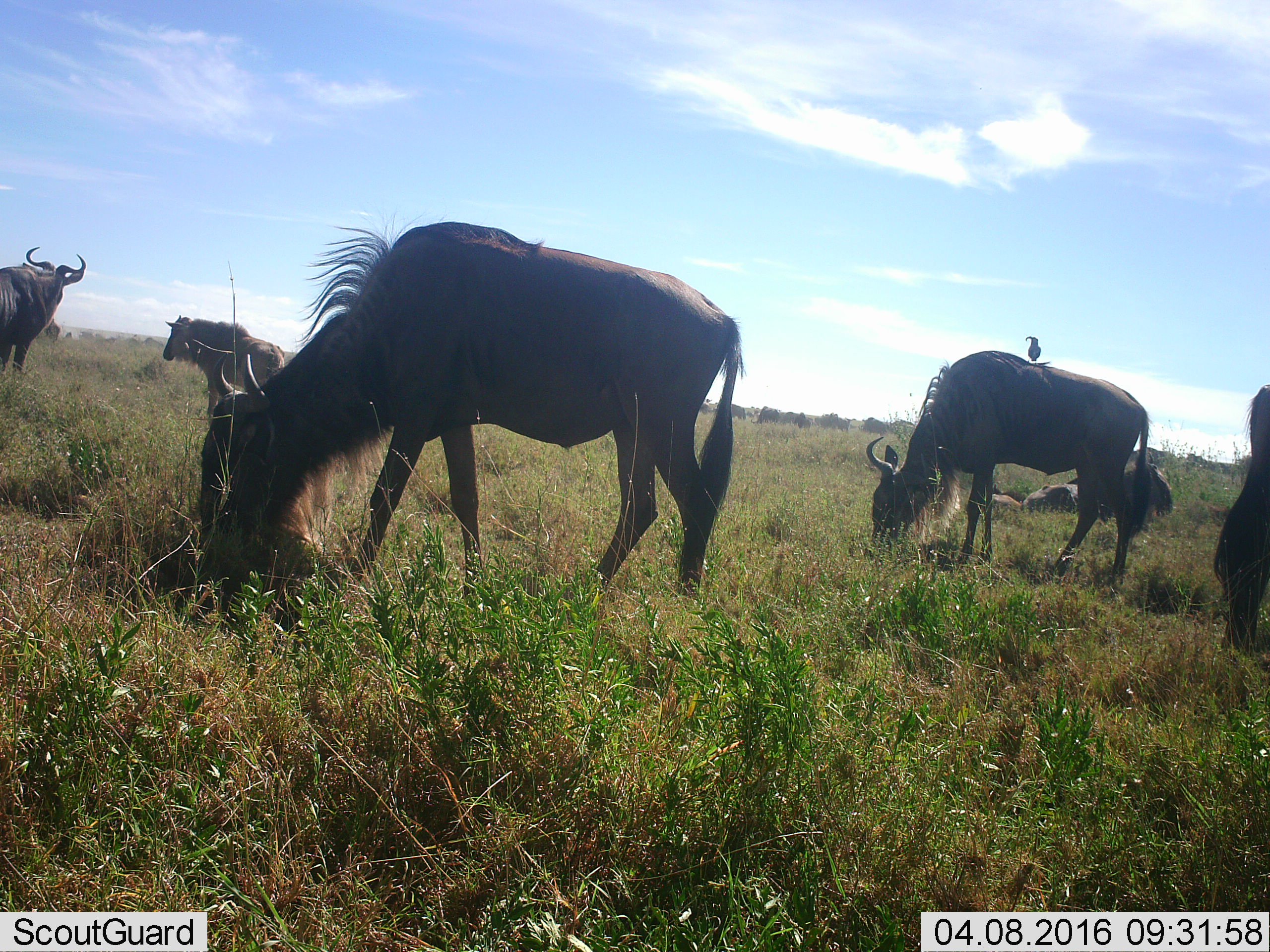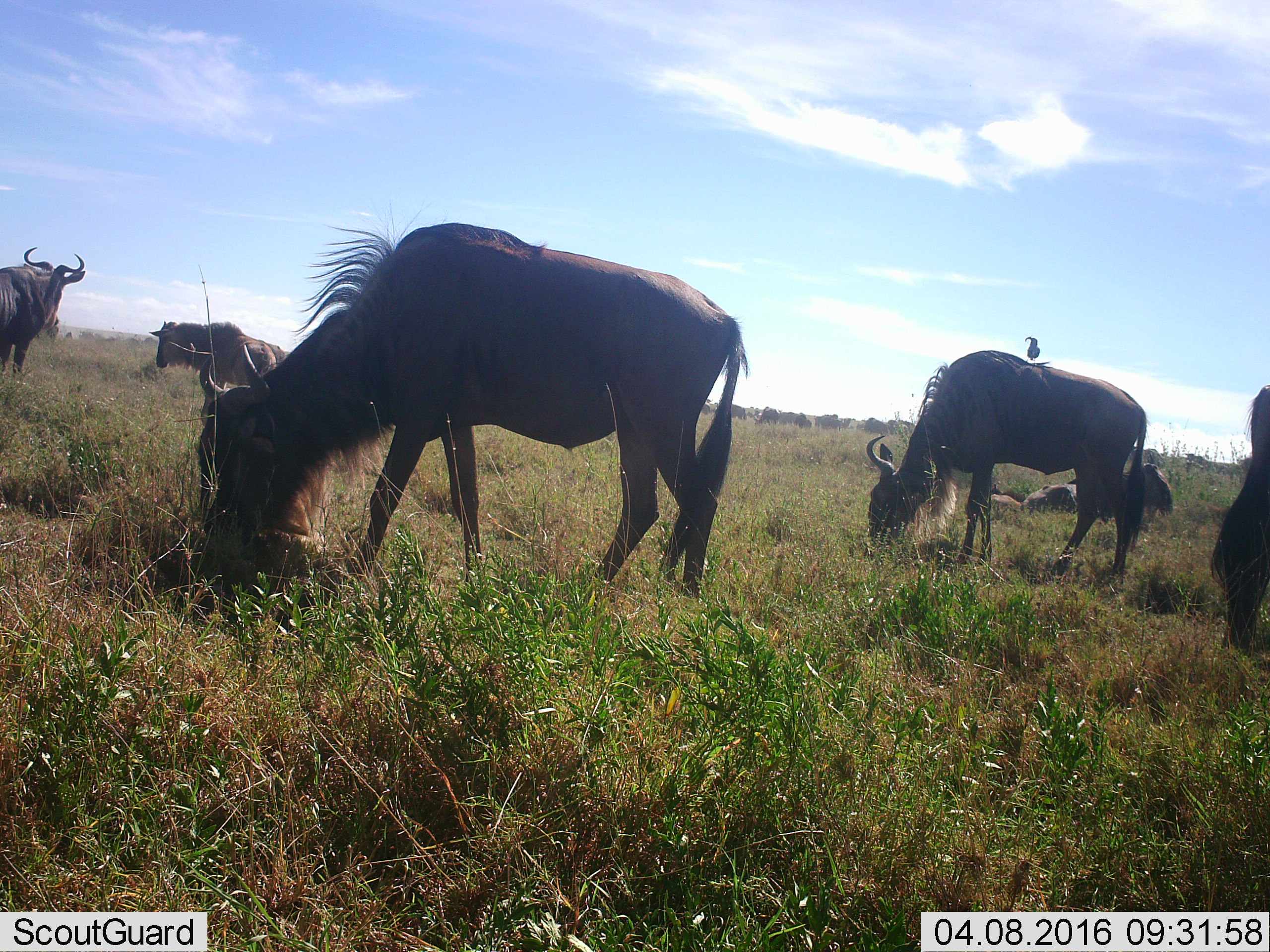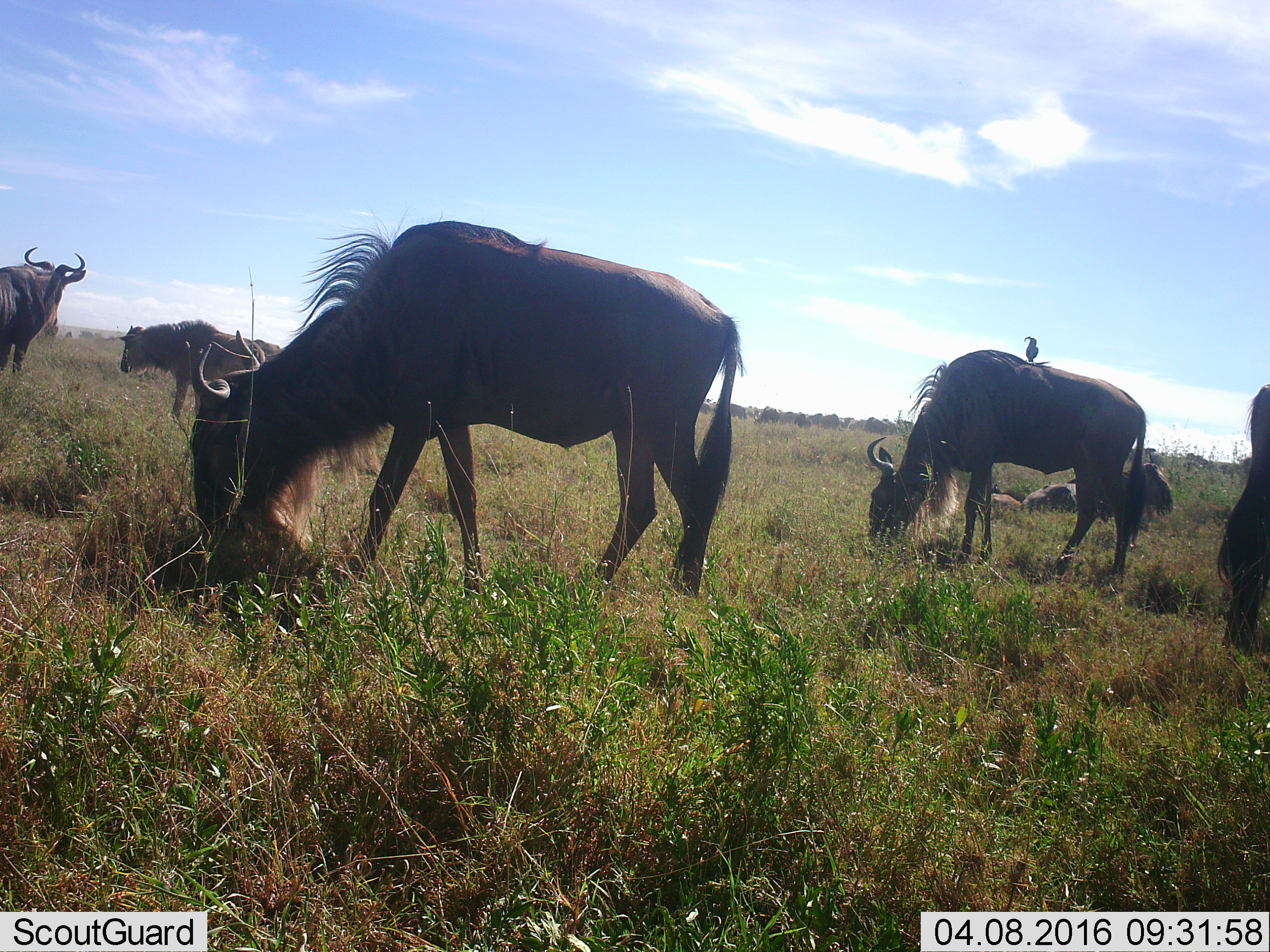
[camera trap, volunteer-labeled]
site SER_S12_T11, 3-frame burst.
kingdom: Animalia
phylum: Chordata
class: Mammalia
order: Artiodactyla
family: Bovidae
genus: Connochaetes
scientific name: Connochaetes taurinus taurinus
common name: blue wildebeest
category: wildebeestblue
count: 10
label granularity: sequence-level